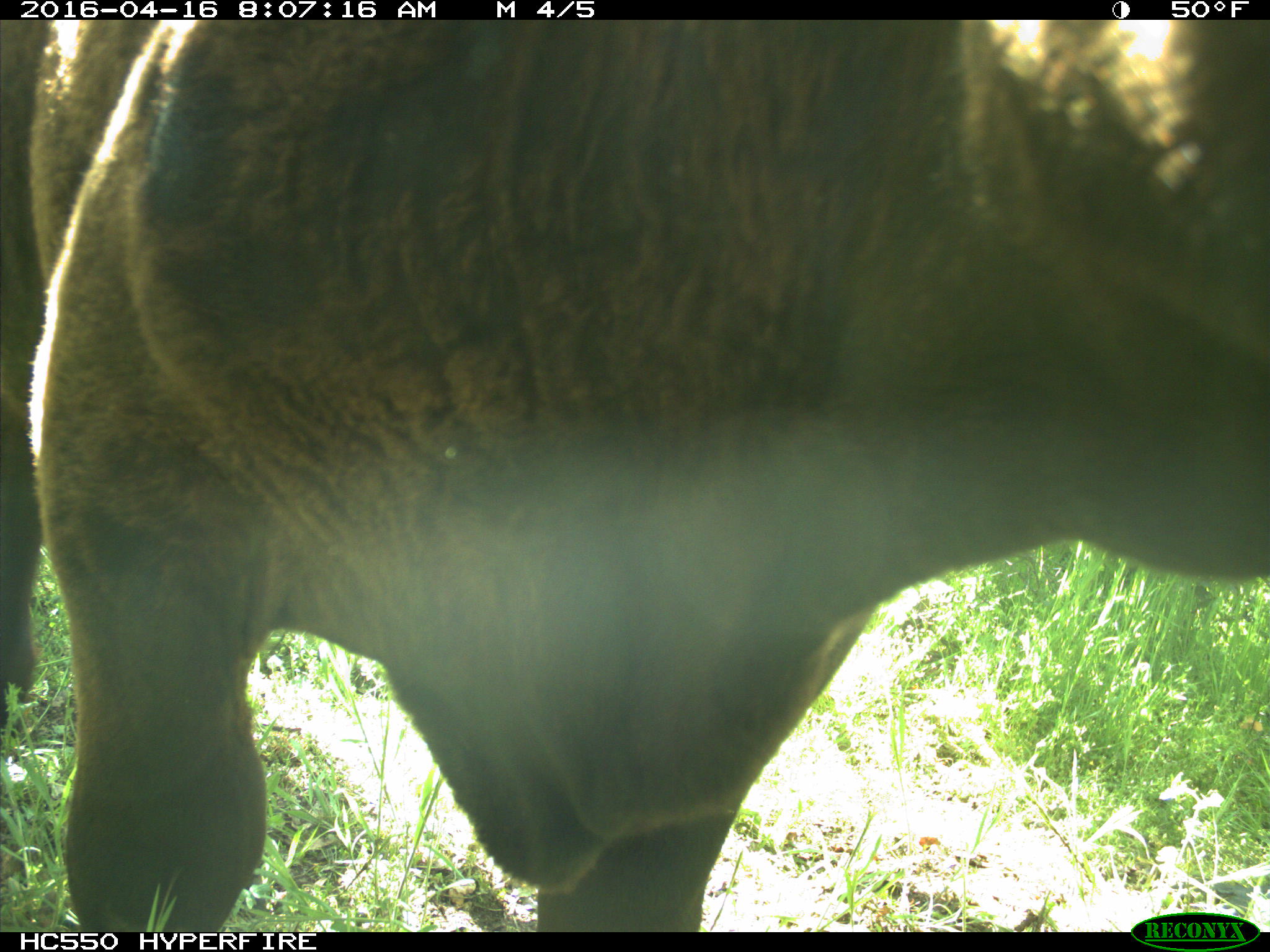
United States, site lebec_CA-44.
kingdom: Animalia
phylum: Chordata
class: Mammalia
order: Artiodactyla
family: Bovidae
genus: Bos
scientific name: Bos taurus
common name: domestic cow